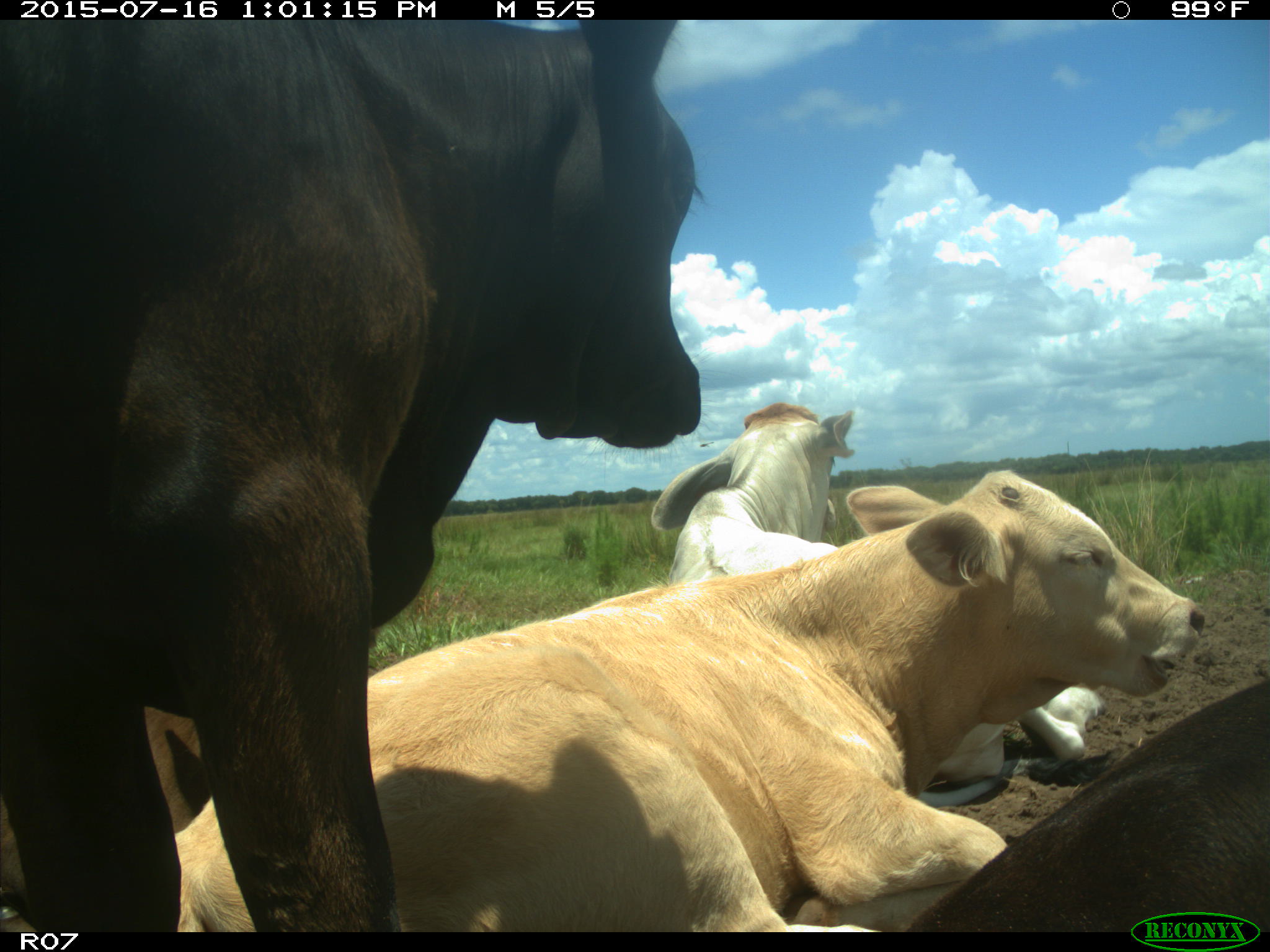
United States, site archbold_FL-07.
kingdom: Animalia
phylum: Chordata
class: Mammalia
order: Artiodactyla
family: Bovidae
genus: Bos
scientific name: Bos taurus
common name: domestic cow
Bos taurus (domestic cow).